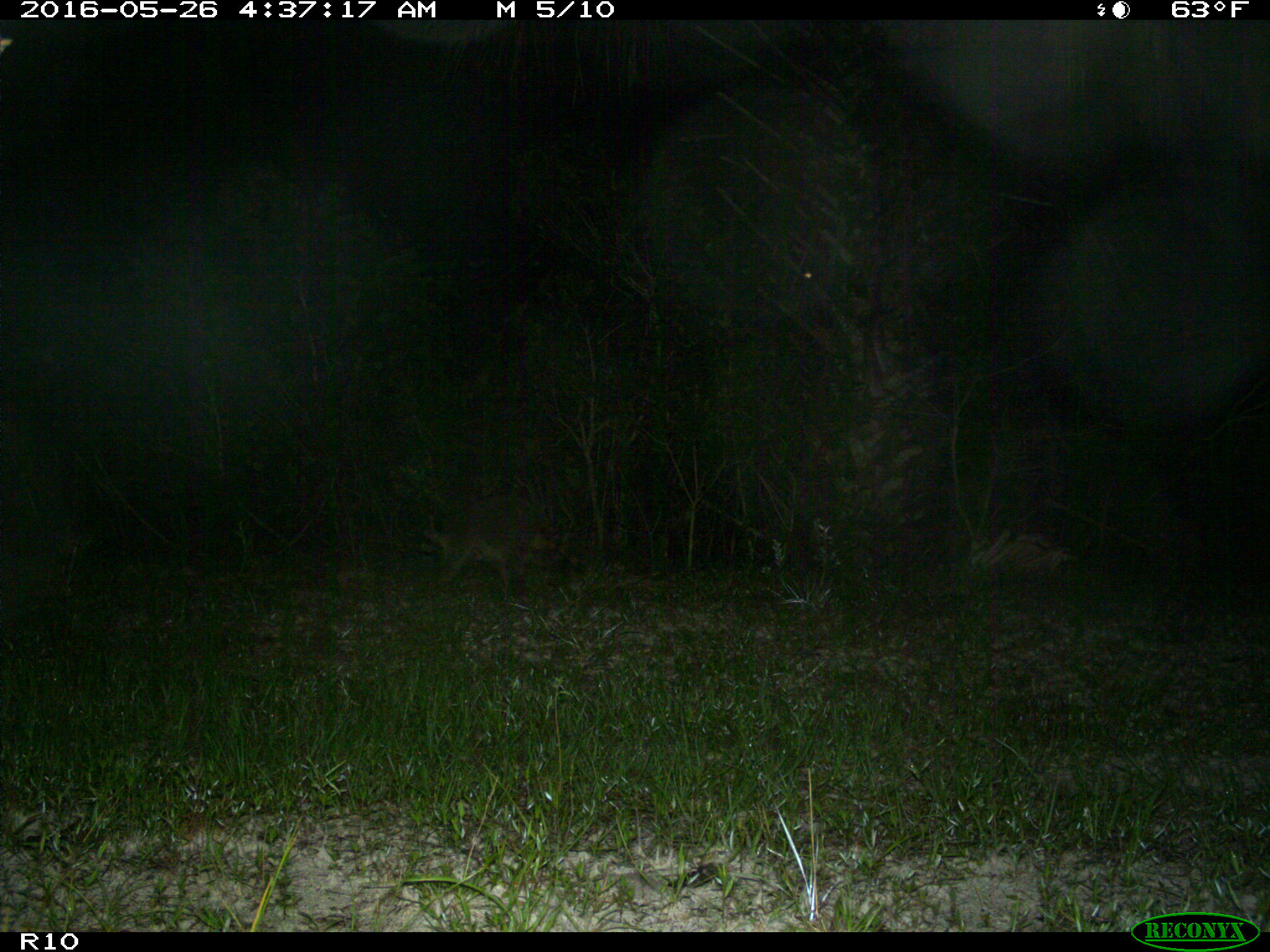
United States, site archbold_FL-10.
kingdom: Animalia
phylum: Chordata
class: Mammalia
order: Carnivora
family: Procyonidae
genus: Procyon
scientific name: Procyon lotor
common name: common raccoon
Procyon lotor (common raccoon).